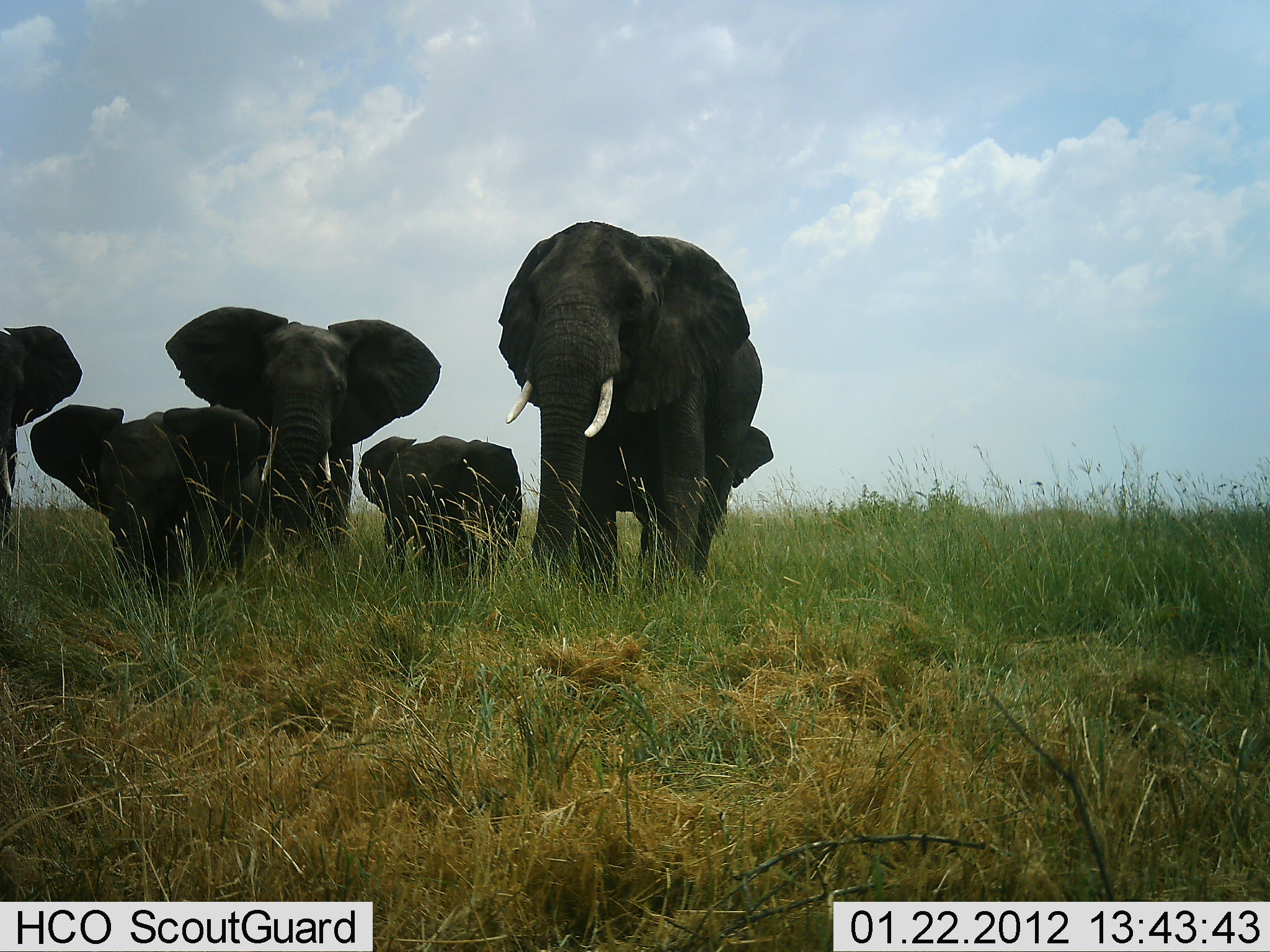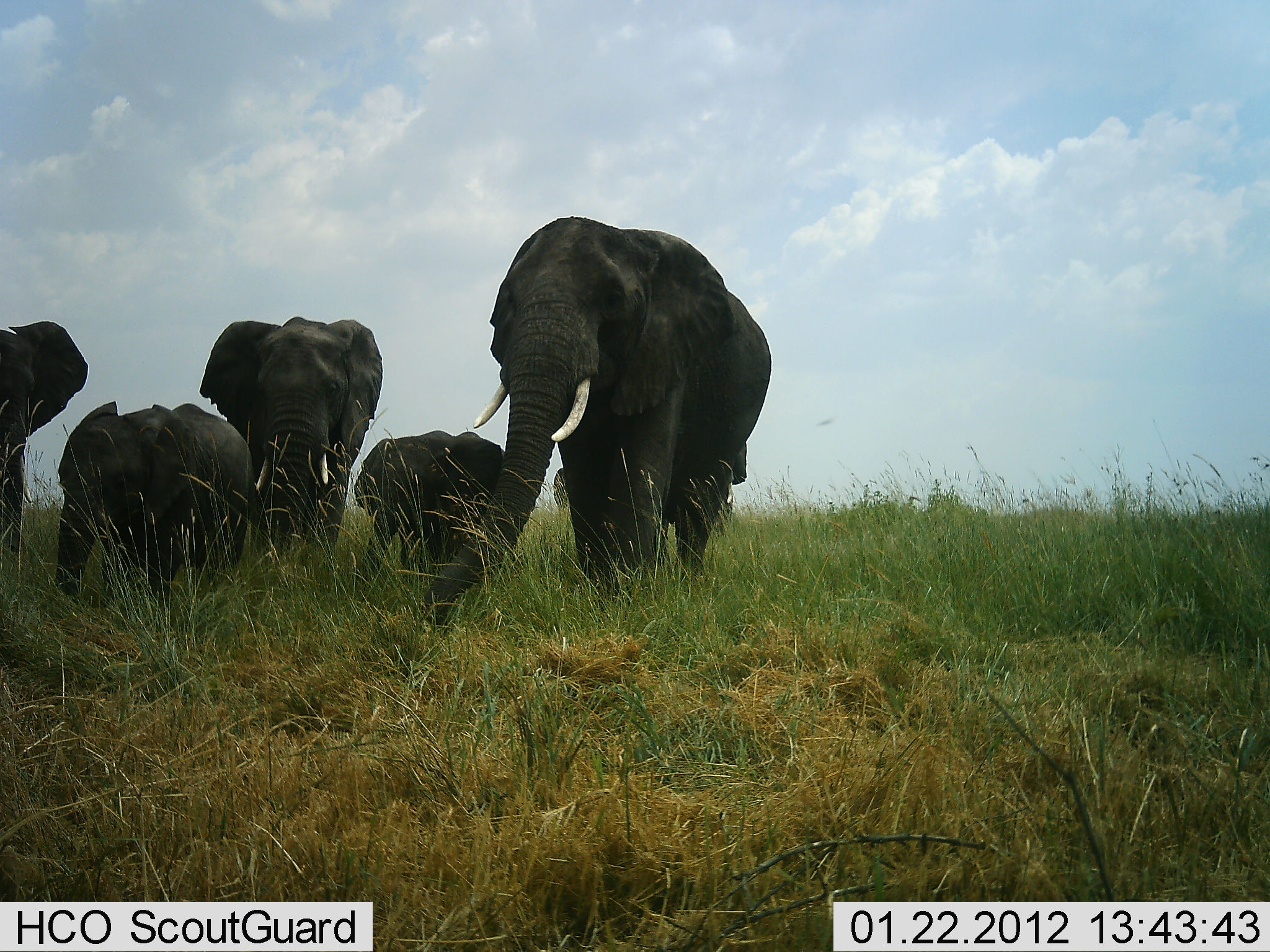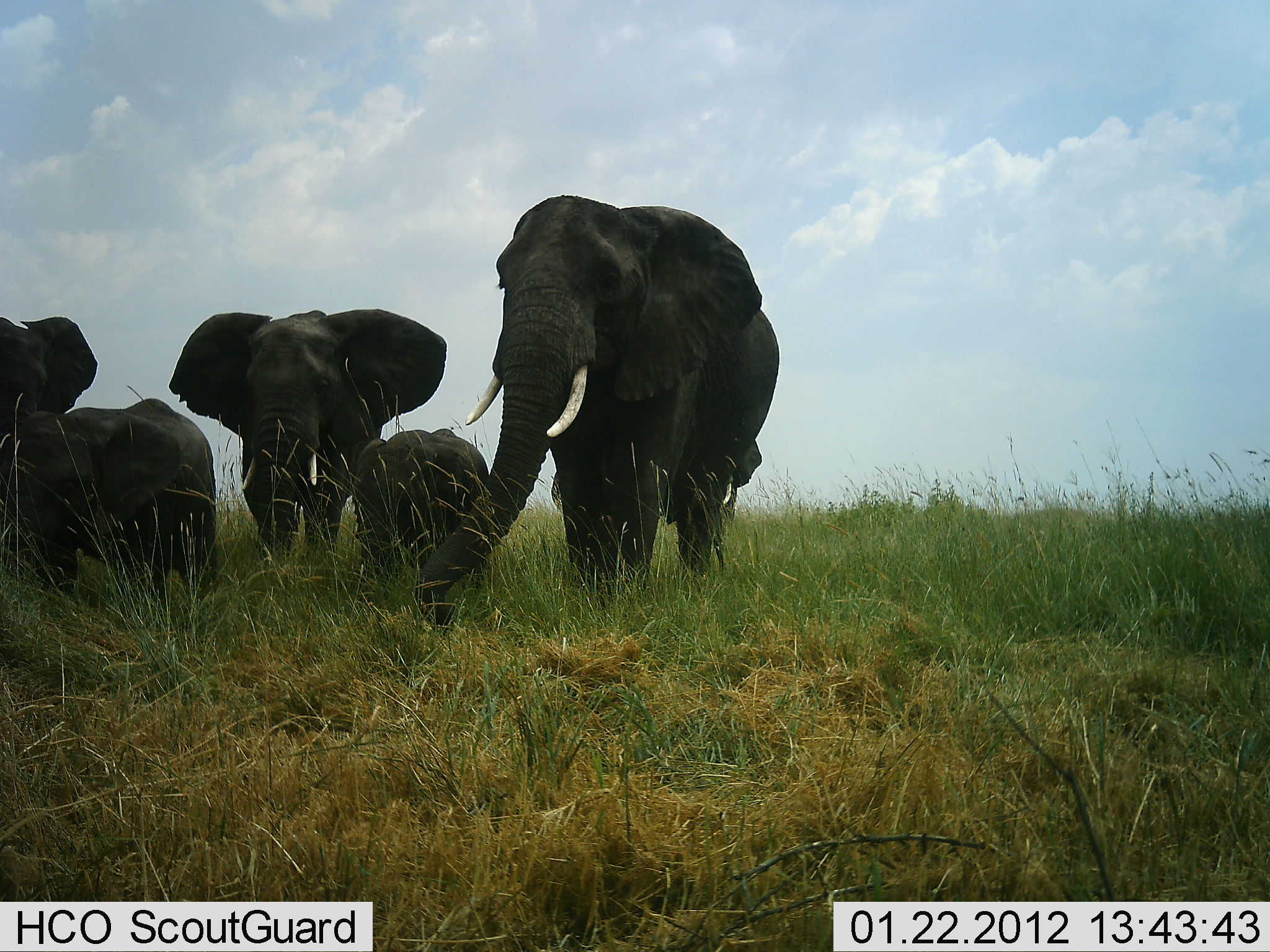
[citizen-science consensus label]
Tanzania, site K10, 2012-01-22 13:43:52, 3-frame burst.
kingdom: Animalia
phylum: Chordata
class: Mammalia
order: Proboscidea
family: Elephantidae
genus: Loxodonta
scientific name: Loxodonta africana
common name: african bush elephant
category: elephant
Elephant (african bush elephant) (Loxodonta africana), count 5. Behavior (volunteer vote fractions): standing 11%, resting 0%, moving 89%, interacting 5%. Young present (vote fraction): 84%. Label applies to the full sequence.